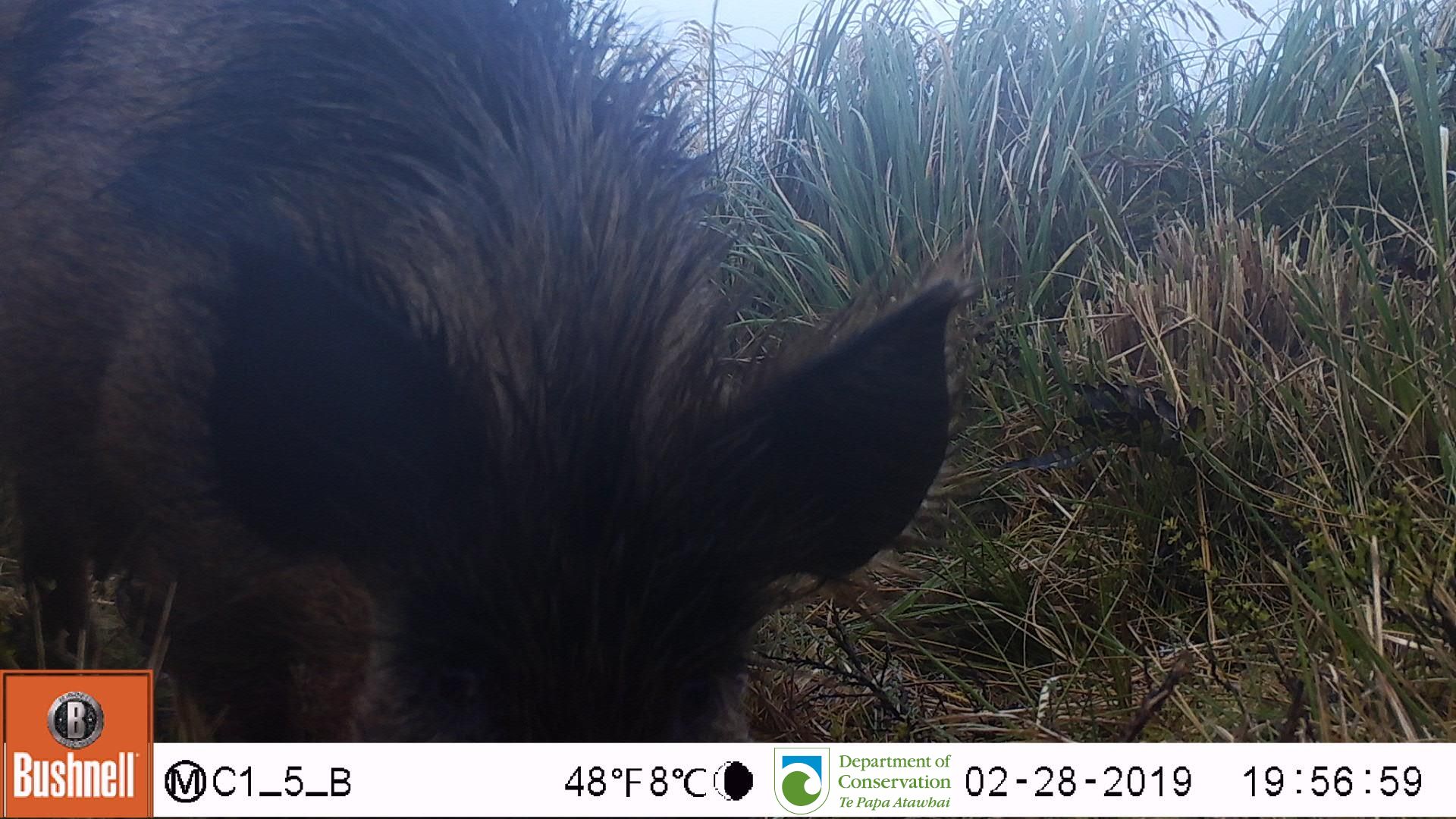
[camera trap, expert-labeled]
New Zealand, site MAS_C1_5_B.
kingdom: Animalia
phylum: Chordata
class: Mammalia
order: Artiodactyla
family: Suidae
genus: Sus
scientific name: Sus scrofa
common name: pig